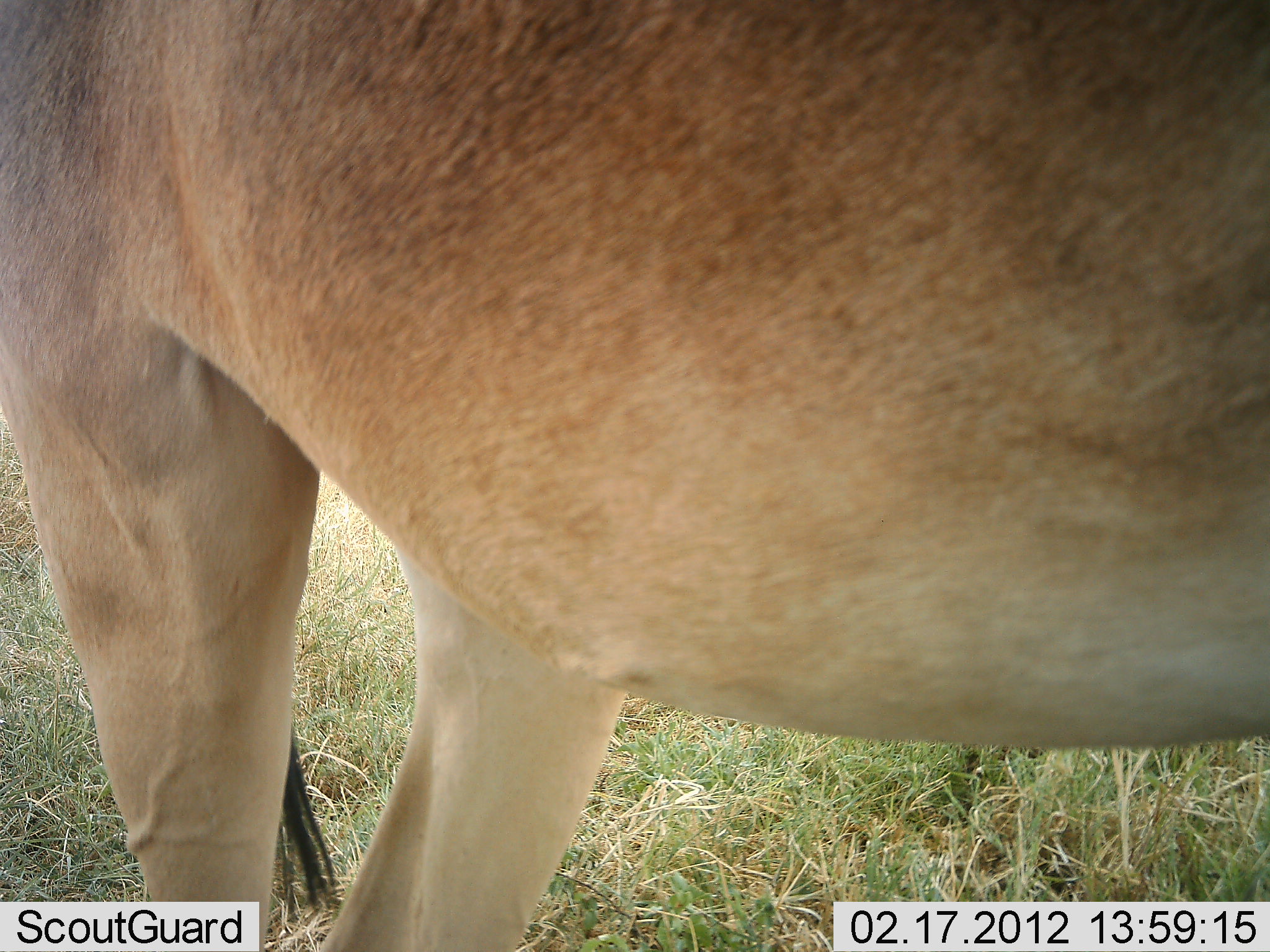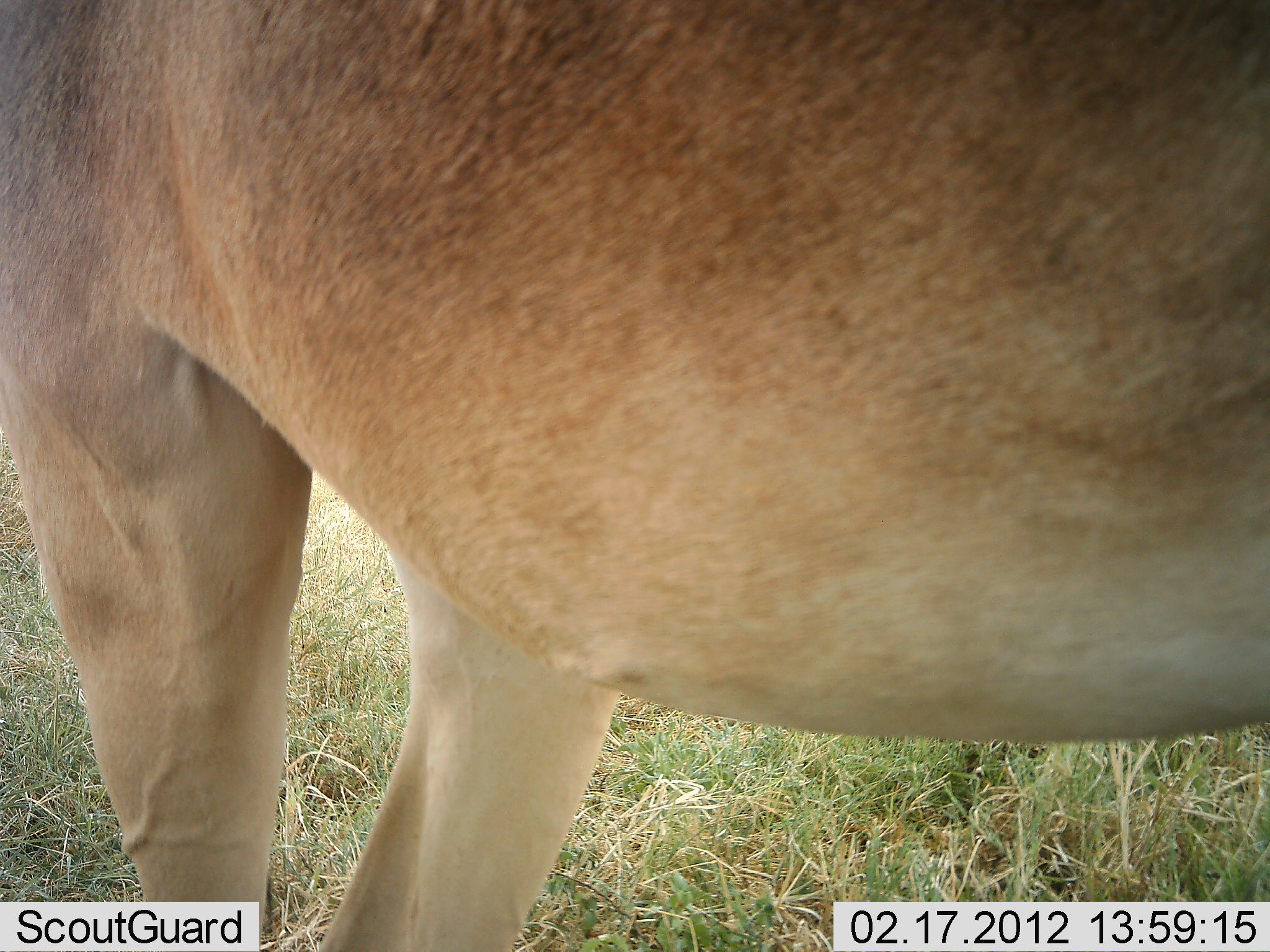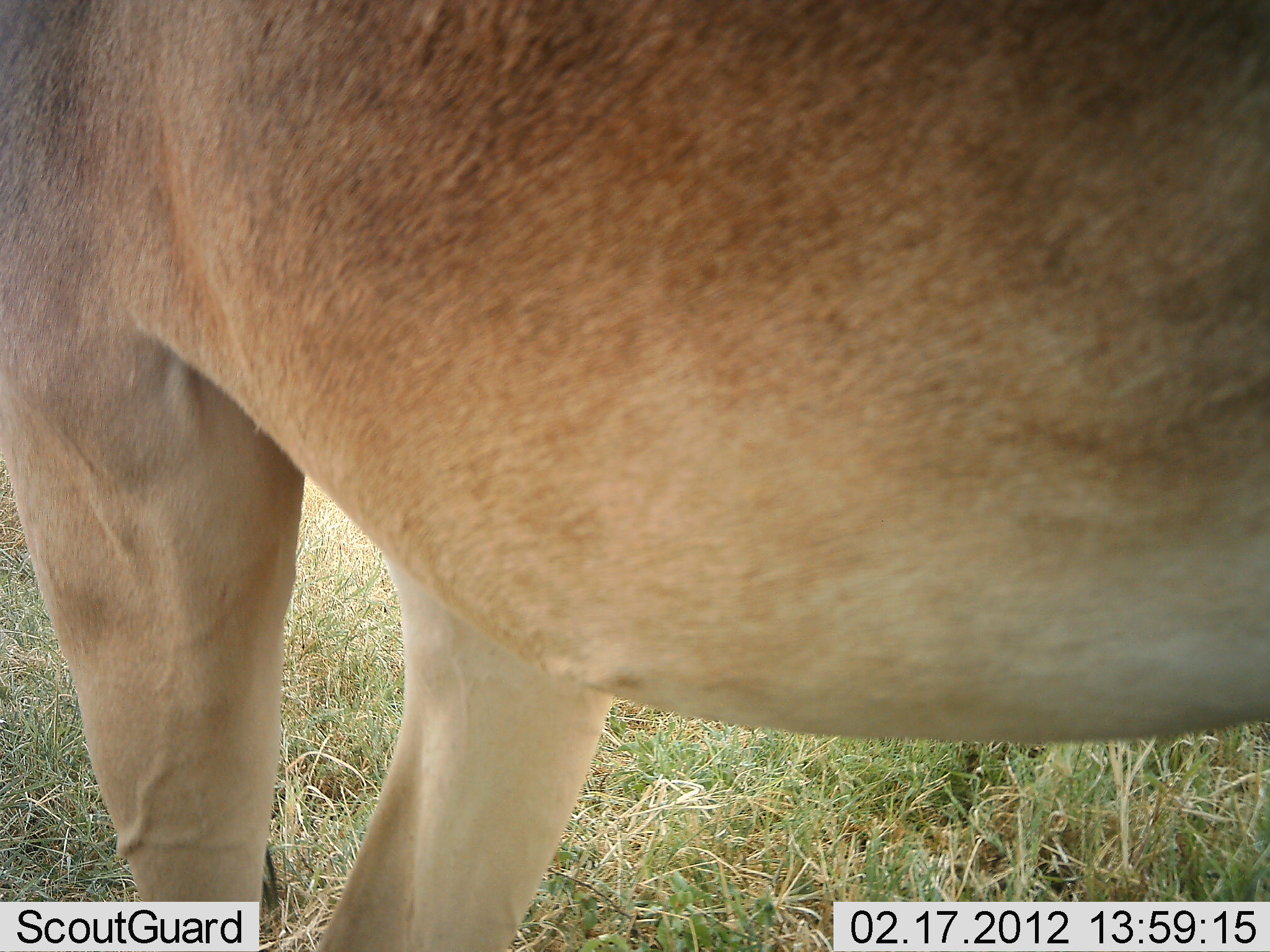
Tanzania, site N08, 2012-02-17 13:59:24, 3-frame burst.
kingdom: Animalia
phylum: Chordata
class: Mammalia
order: Artiodactyla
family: Bovidae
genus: Alcelaphus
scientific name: Alcelaphus buselaphus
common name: hartebeest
Hartebeest (Alcelaphus buselaphus), count 1. Behavior (volunteer vote fractions): standing 100%, resting 7%, moving 0%, interacting 0%. Young present (vote fraction): 0%. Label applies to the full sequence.